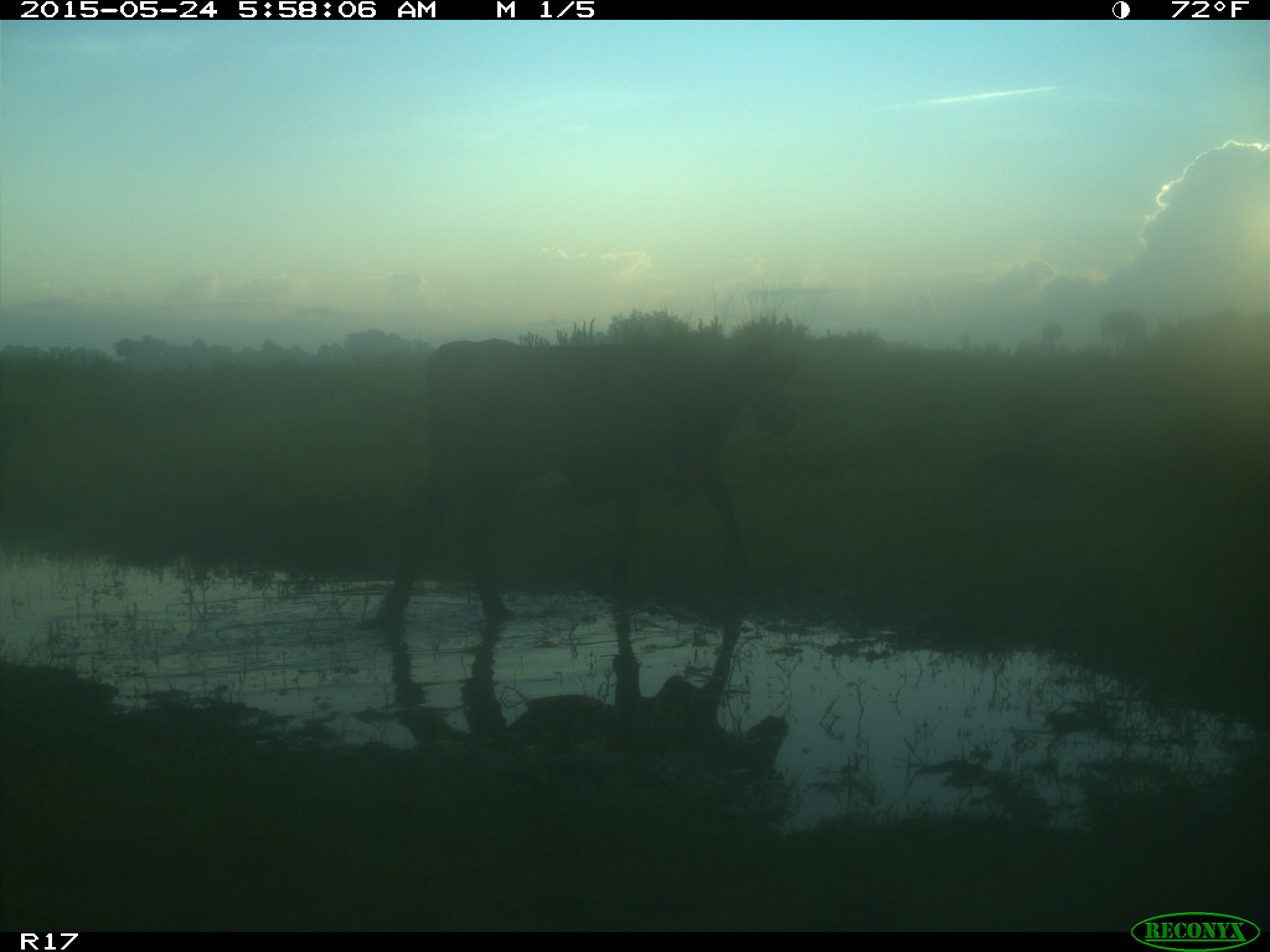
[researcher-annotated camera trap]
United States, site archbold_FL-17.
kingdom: Animalia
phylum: Chordata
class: Mammalia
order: Artiodactyla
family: Bovidae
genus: Bos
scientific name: Bos taurus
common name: domestic cow